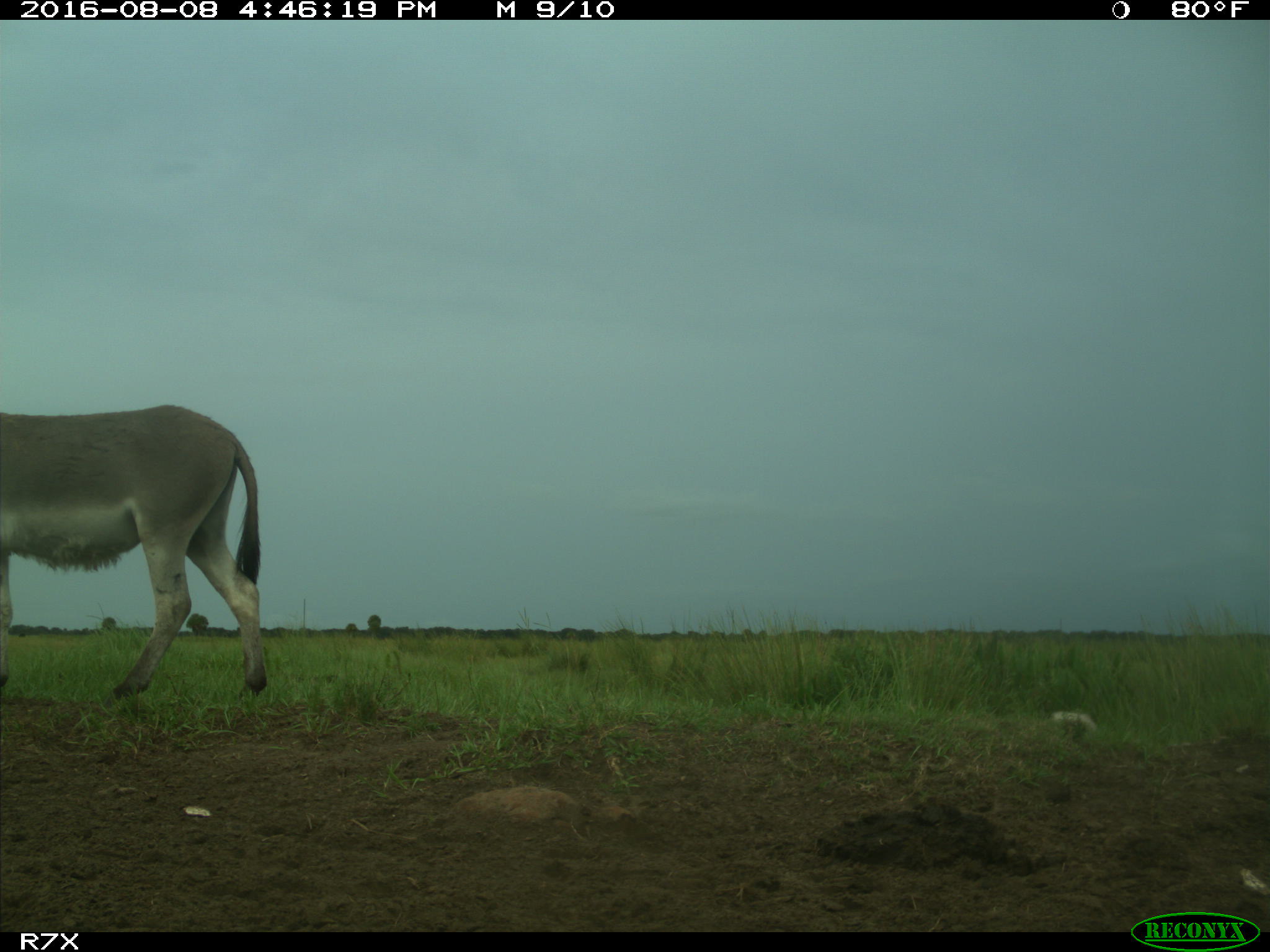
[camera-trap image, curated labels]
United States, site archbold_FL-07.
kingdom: Animalia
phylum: Chordata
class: Mammalia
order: Perissodactyla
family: Equidae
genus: Equus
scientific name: Equus africanus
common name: african wild ass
Equus africanus (african wild ass).